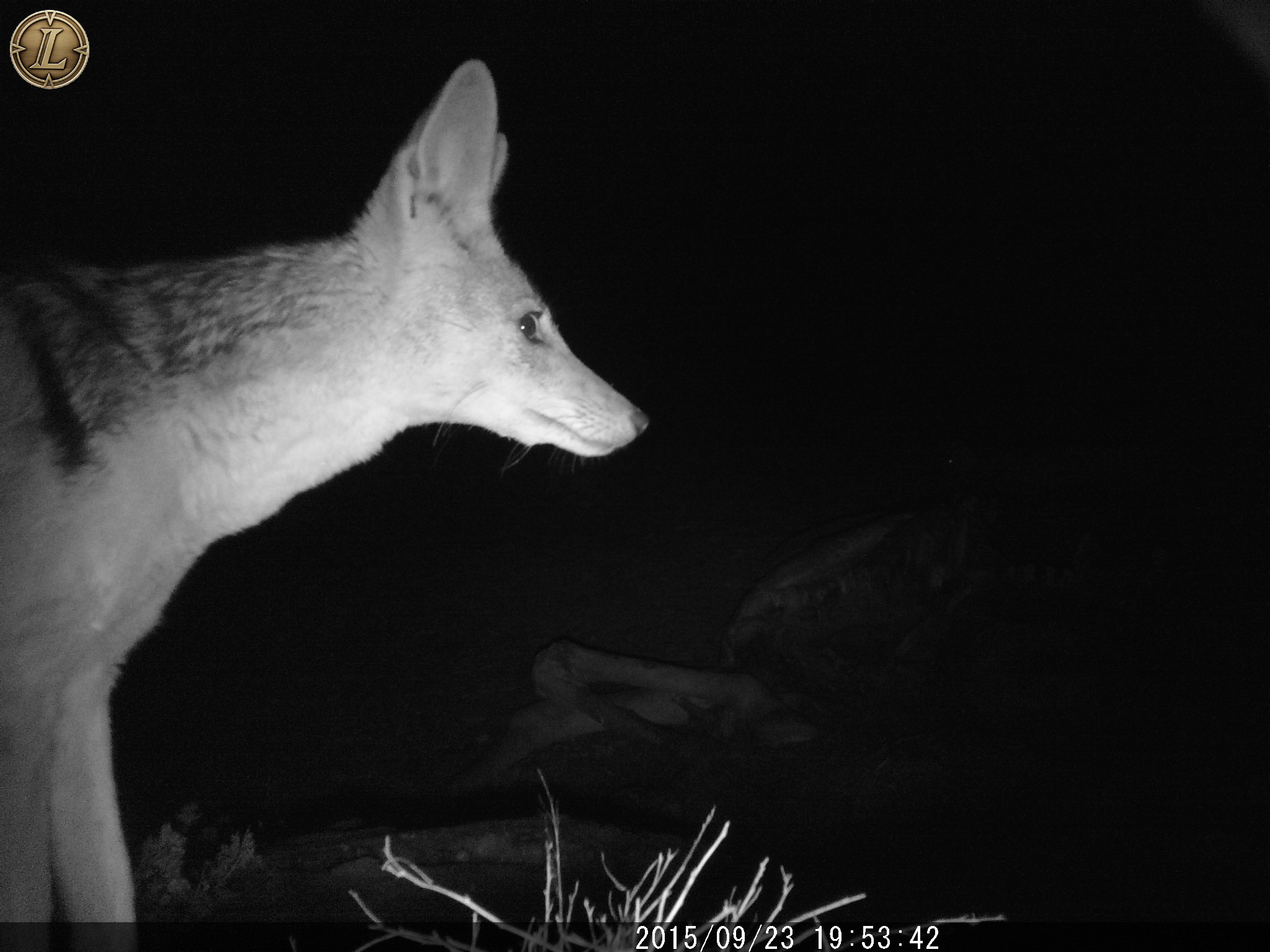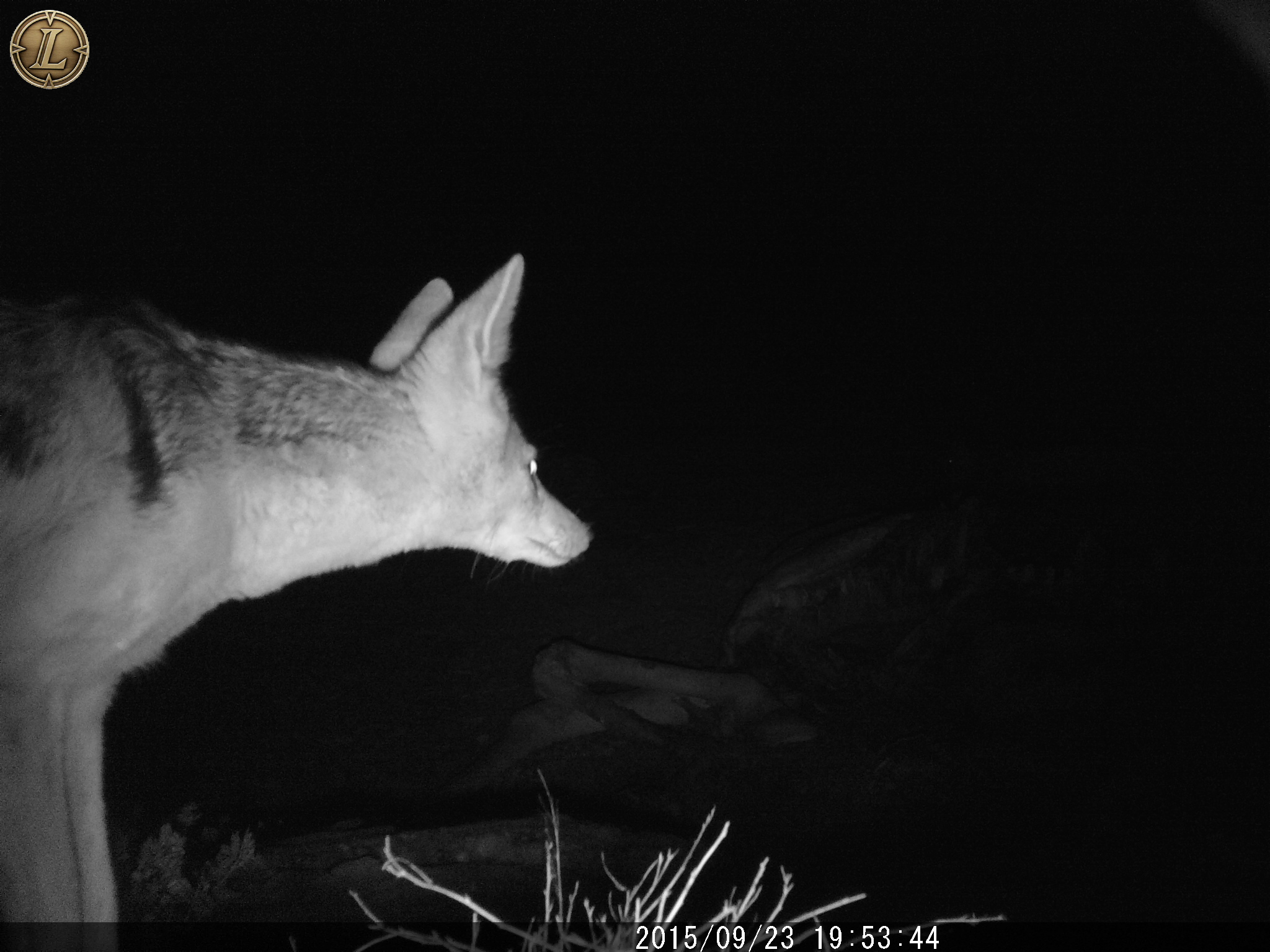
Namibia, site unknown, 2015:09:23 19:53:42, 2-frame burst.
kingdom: Animalia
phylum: Chordata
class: Mammalia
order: Carnivora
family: Canidae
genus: Lupulella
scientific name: Lupulella mesomelas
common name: black-backed jackal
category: canis mesomelas